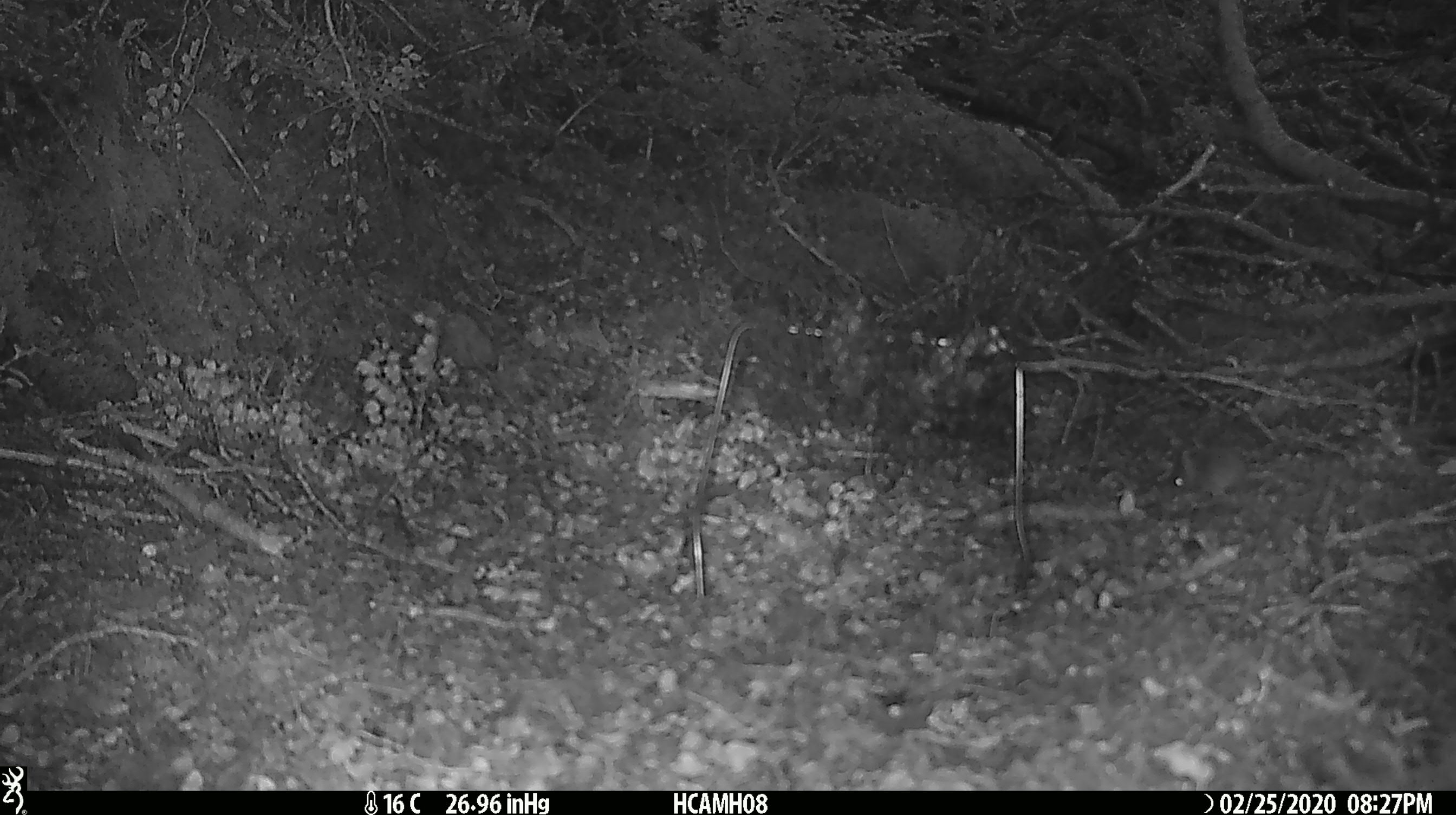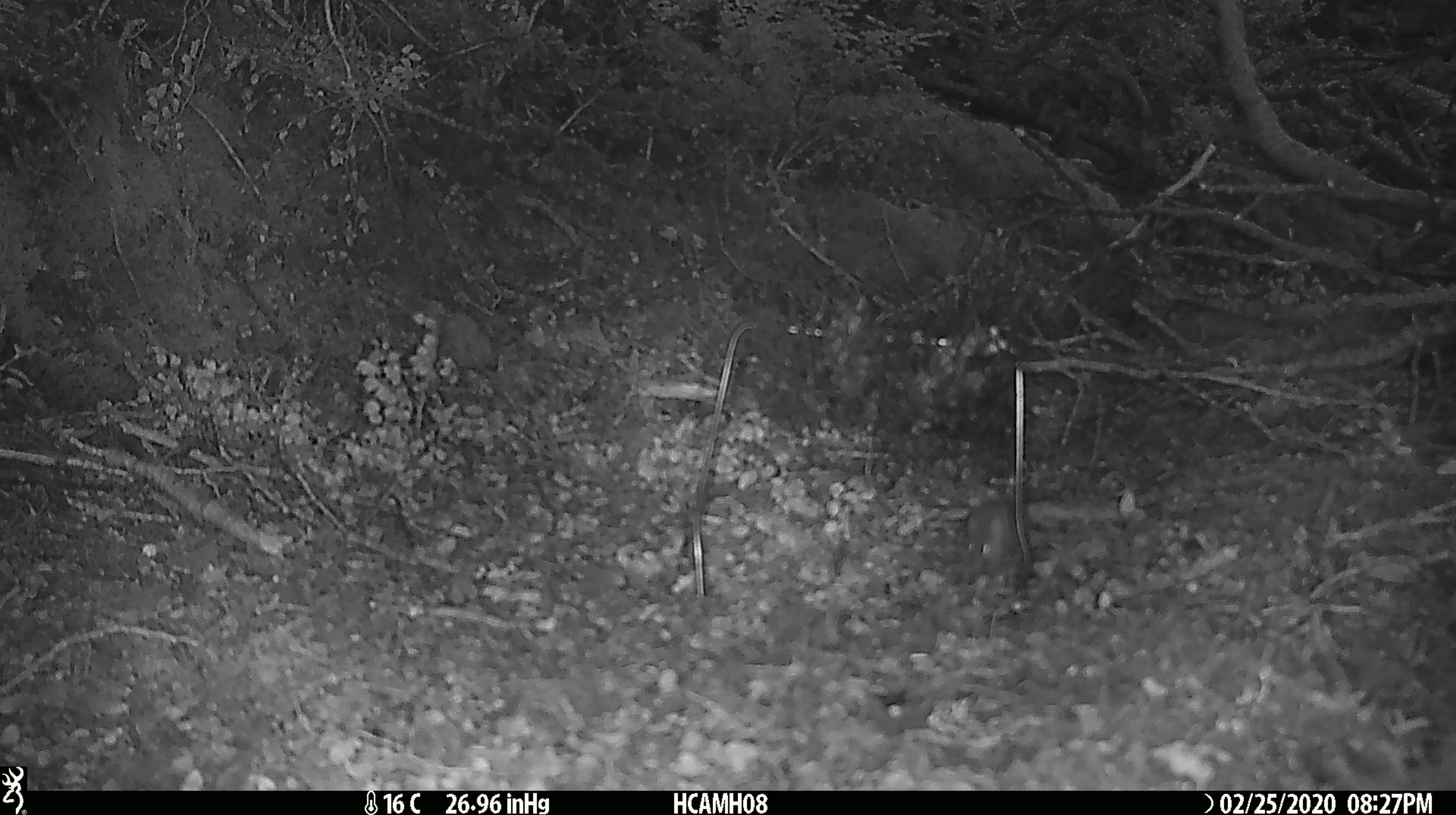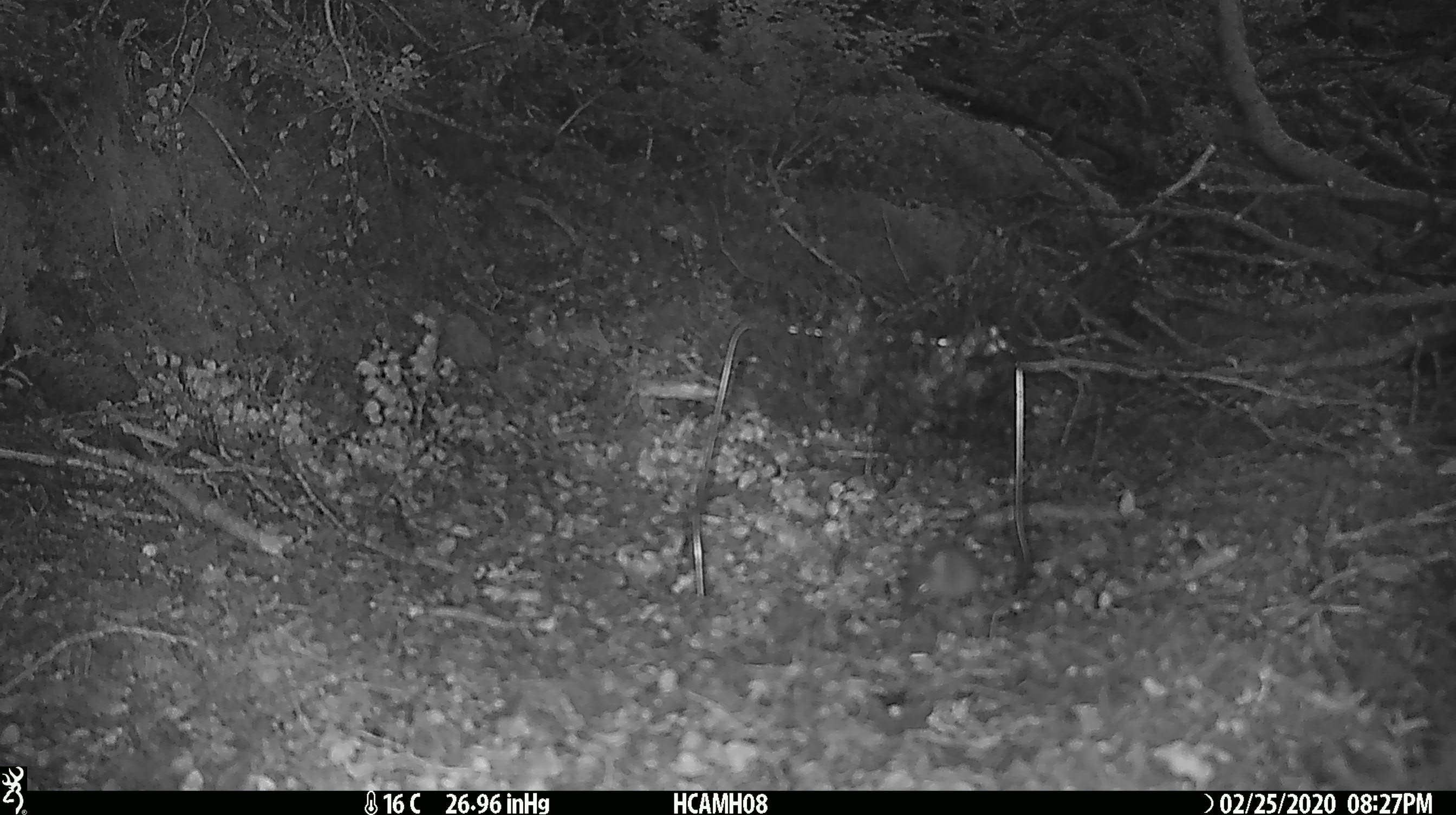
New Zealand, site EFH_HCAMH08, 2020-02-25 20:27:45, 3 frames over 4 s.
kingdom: Animalia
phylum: Chordata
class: Mammalia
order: Rodentia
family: Muridae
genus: Mus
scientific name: Mus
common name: mouse